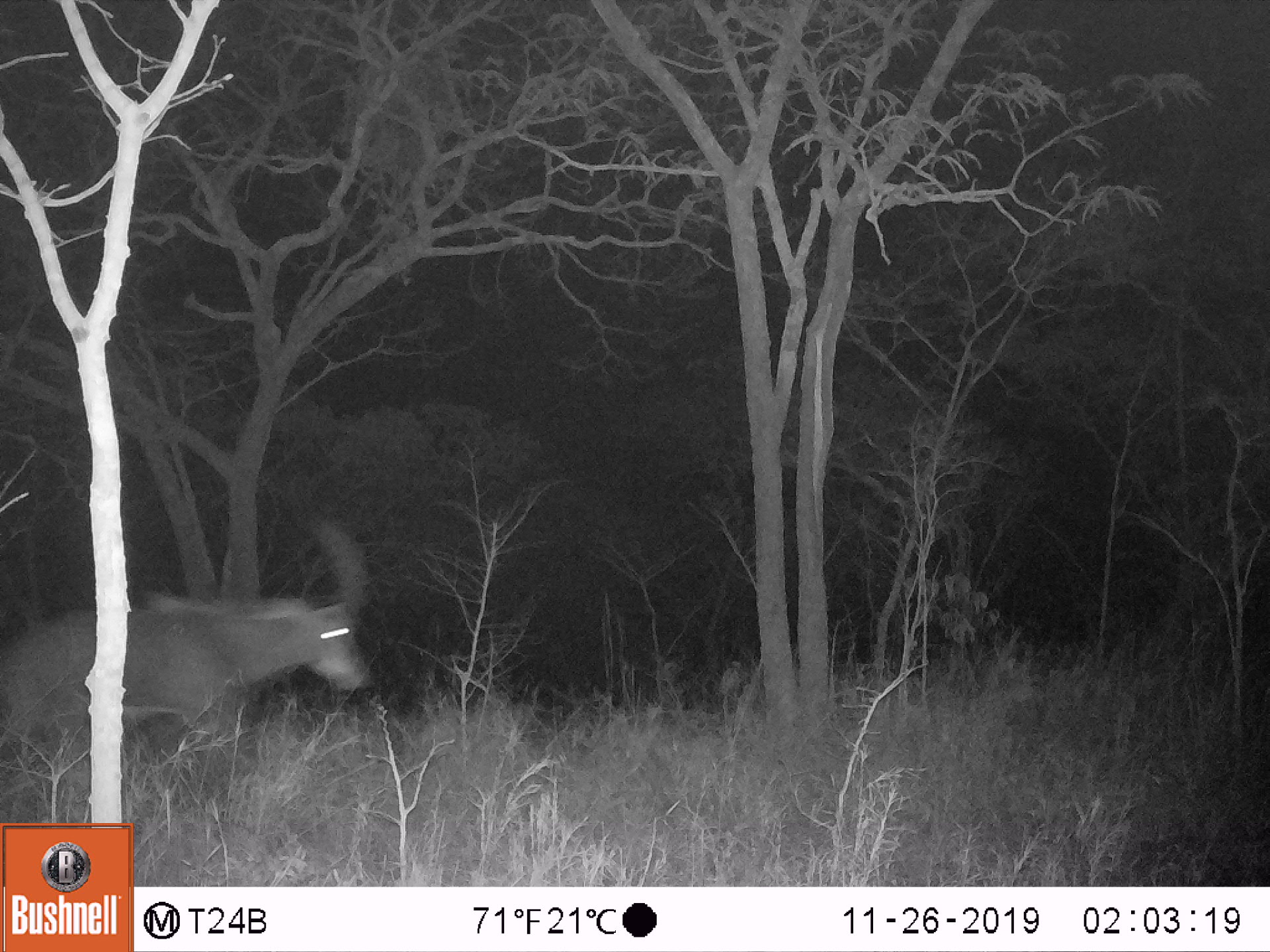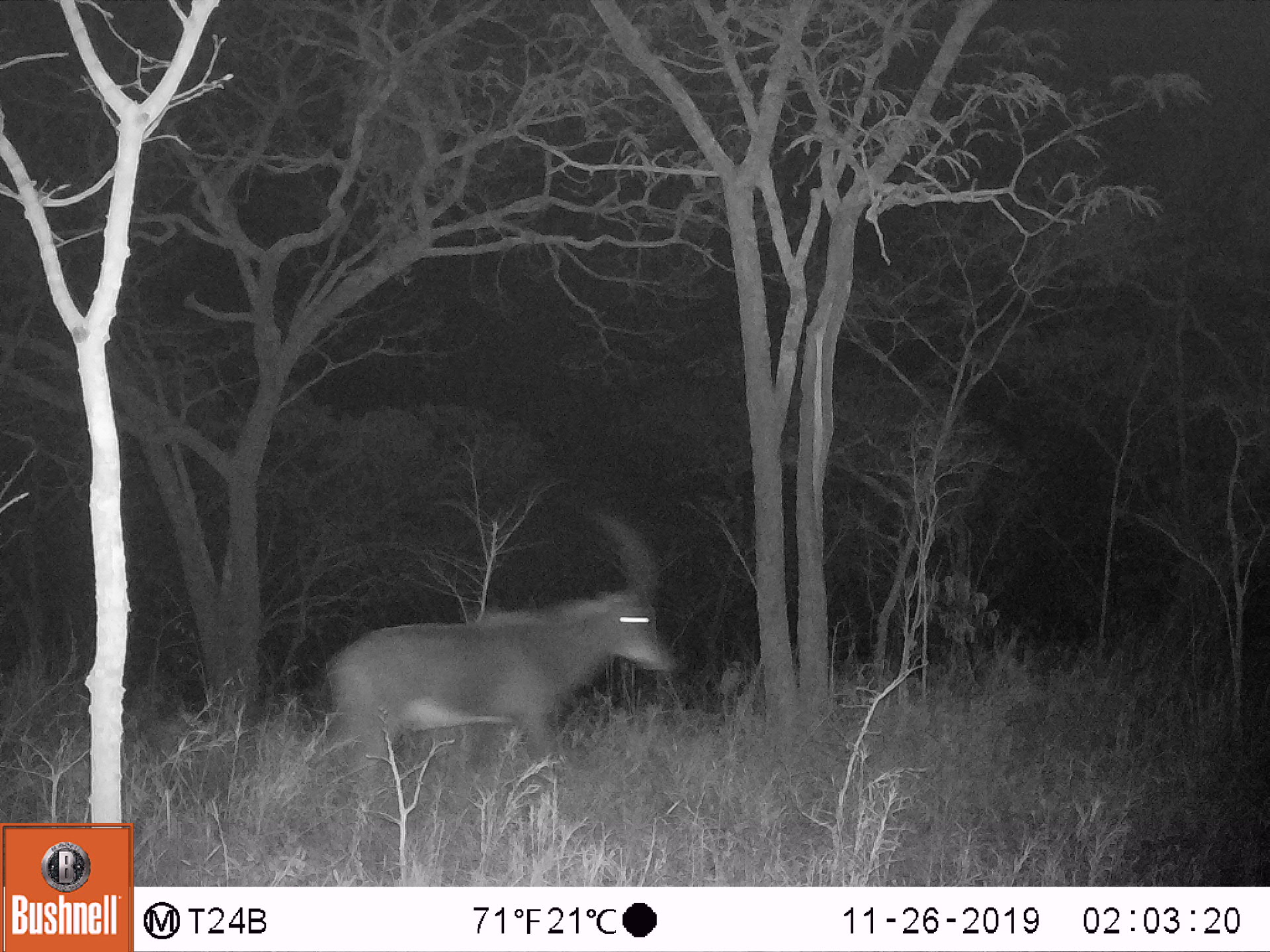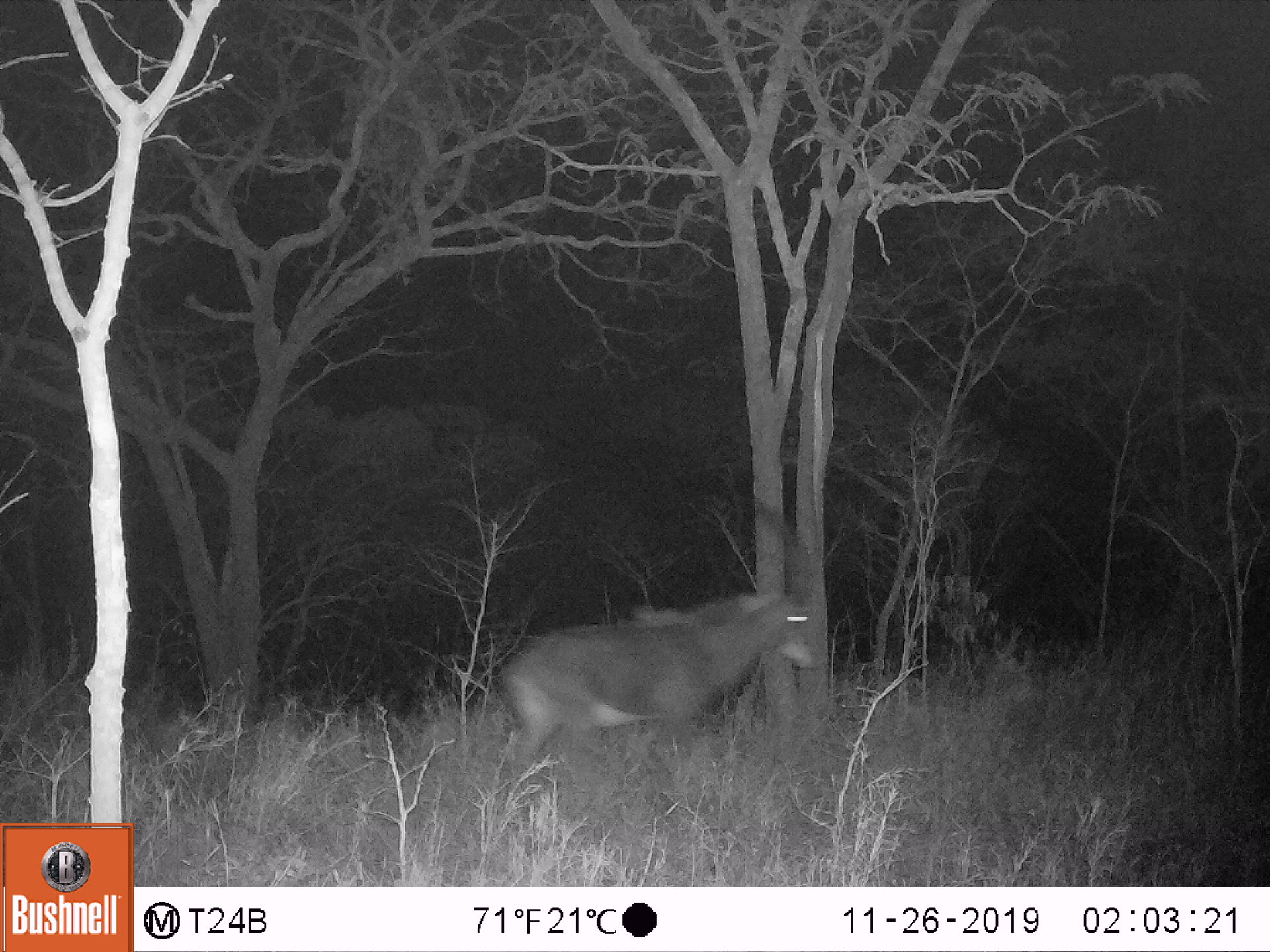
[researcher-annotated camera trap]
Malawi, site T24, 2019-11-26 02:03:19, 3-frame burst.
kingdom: Animalia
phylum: Chordata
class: Mammalia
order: Artiodactyla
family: Bovidae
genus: Hippotragus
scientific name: Hippotragus niger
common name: sable antelope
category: sable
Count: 1.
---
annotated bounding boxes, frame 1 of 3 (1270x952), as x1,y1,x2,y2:
sable: 0,515,415,800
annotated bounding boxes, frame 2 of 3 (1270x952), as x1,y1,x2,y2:
sable: 308,491,696,798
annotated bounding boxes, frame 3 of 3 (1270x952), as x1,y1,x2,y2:
sable: 480,487,828,785